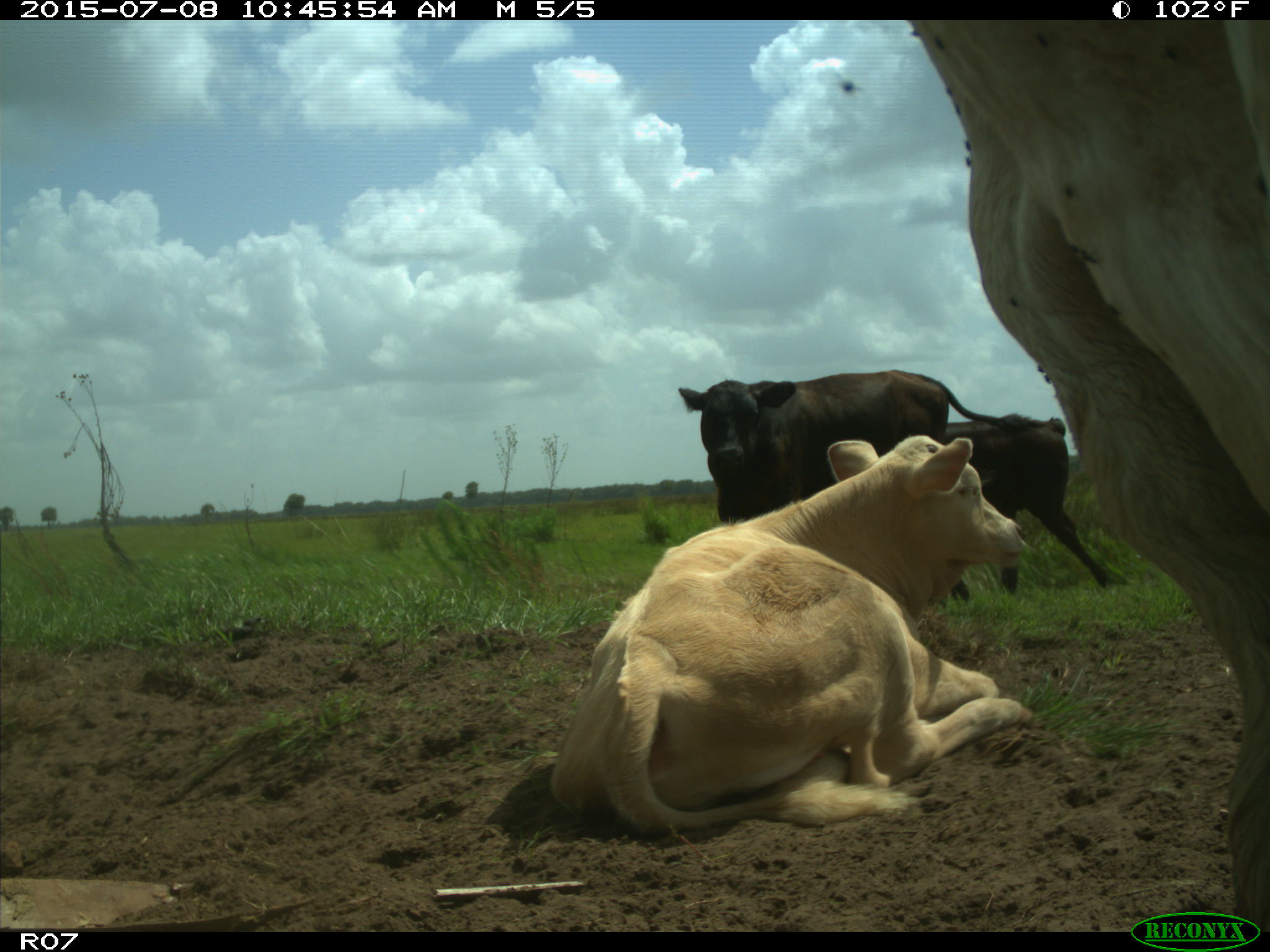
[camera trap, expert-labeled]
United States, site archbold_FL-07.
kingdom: Animalia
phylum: Chordata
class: Mammalia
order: Artiodactyla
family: Bovidae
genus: Bos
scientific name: Bos taurus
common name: domestic cow